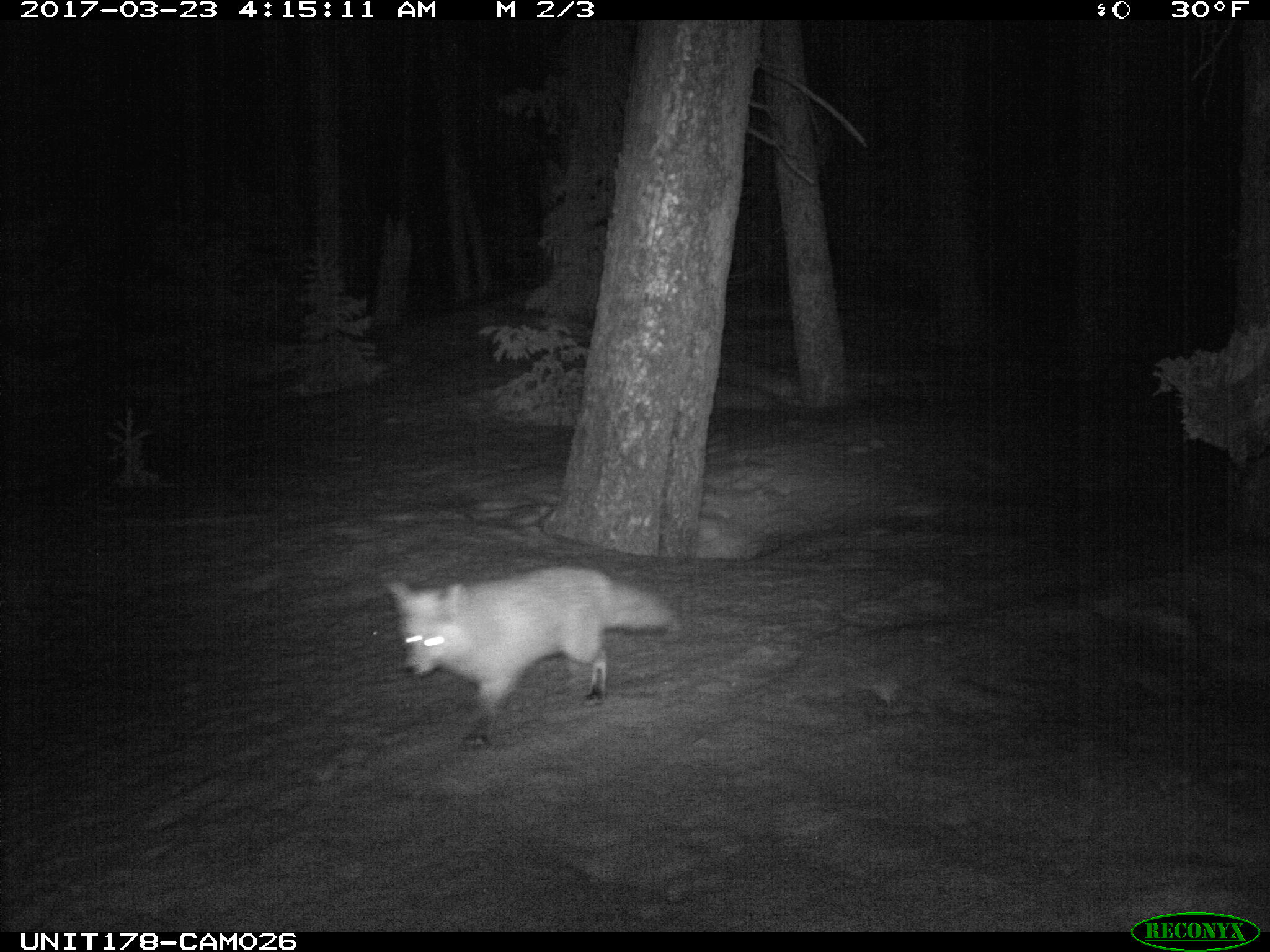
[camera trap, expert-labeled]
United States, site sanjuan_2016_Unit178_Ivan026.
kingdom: Animalia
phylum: Chordata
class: Mammalia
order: Carnivora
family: Canidae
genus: Vulpes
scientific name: Vulpes vulpes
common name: red fox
Vulpes vulpes (red fox).